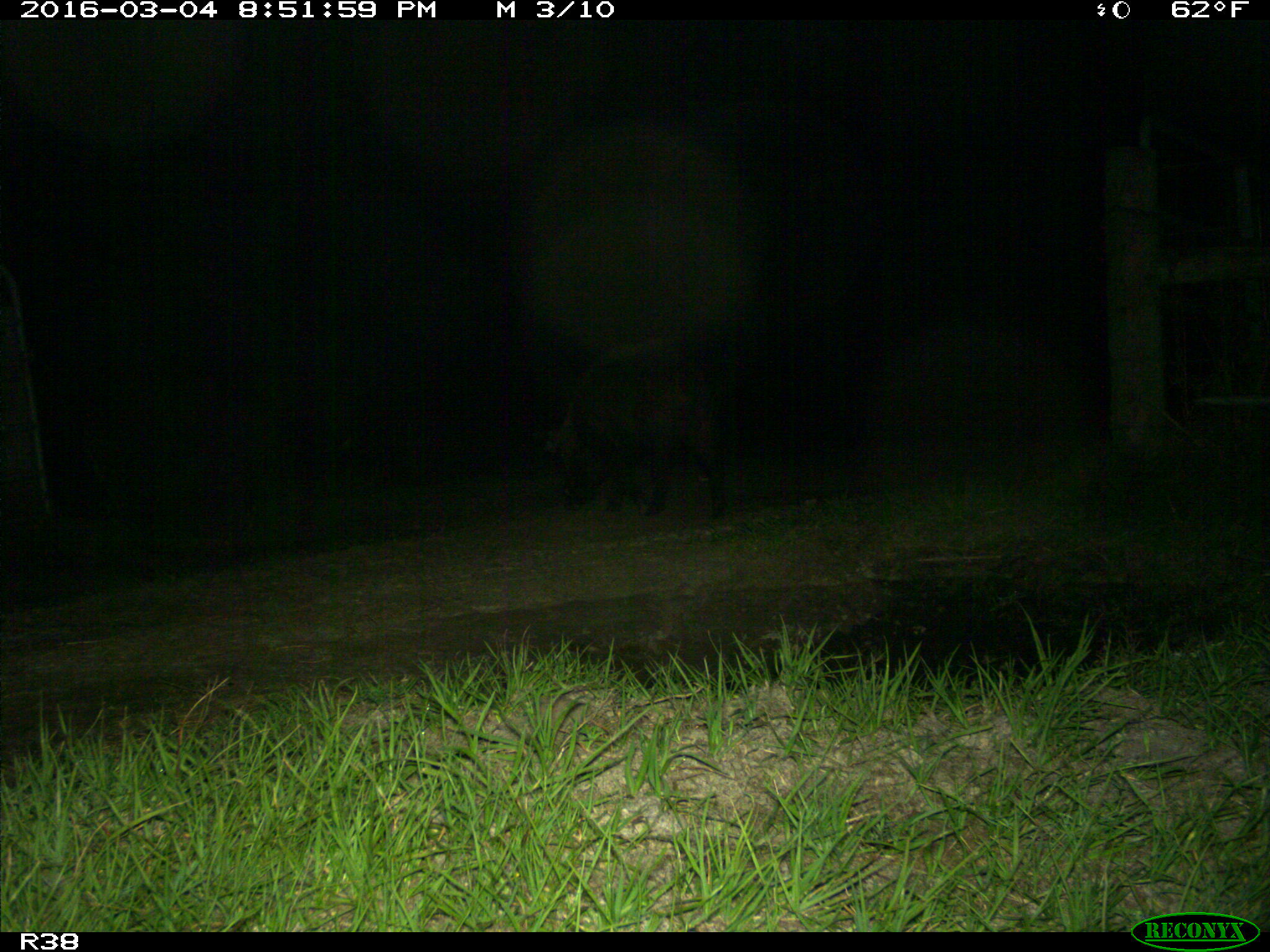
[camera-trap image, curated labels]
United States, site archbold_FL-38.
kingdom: Animalia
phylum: Chordata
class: Mammalia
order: Artiodactyla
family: Suidae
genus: Sus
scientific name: Sus scrofa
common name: wild boar